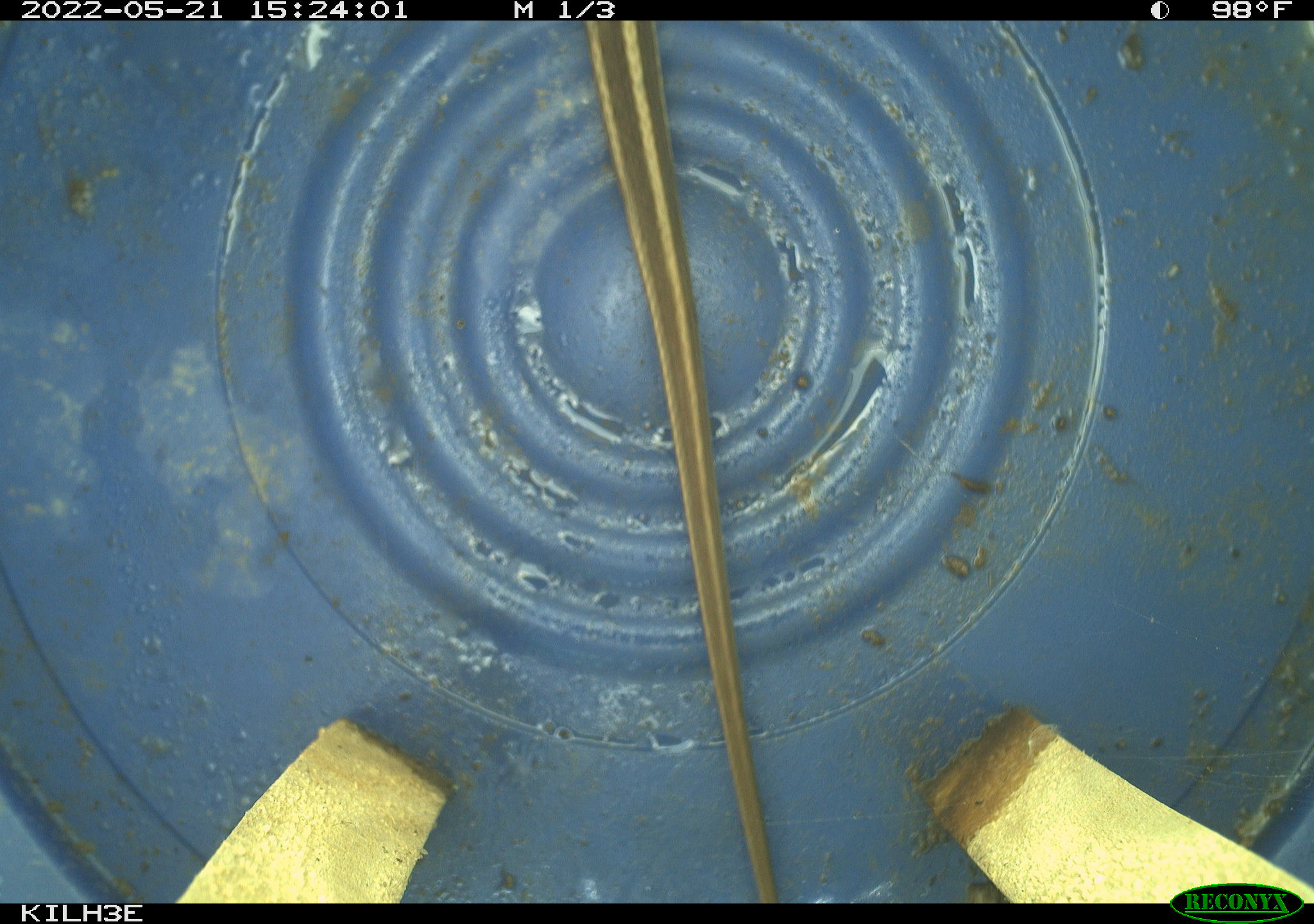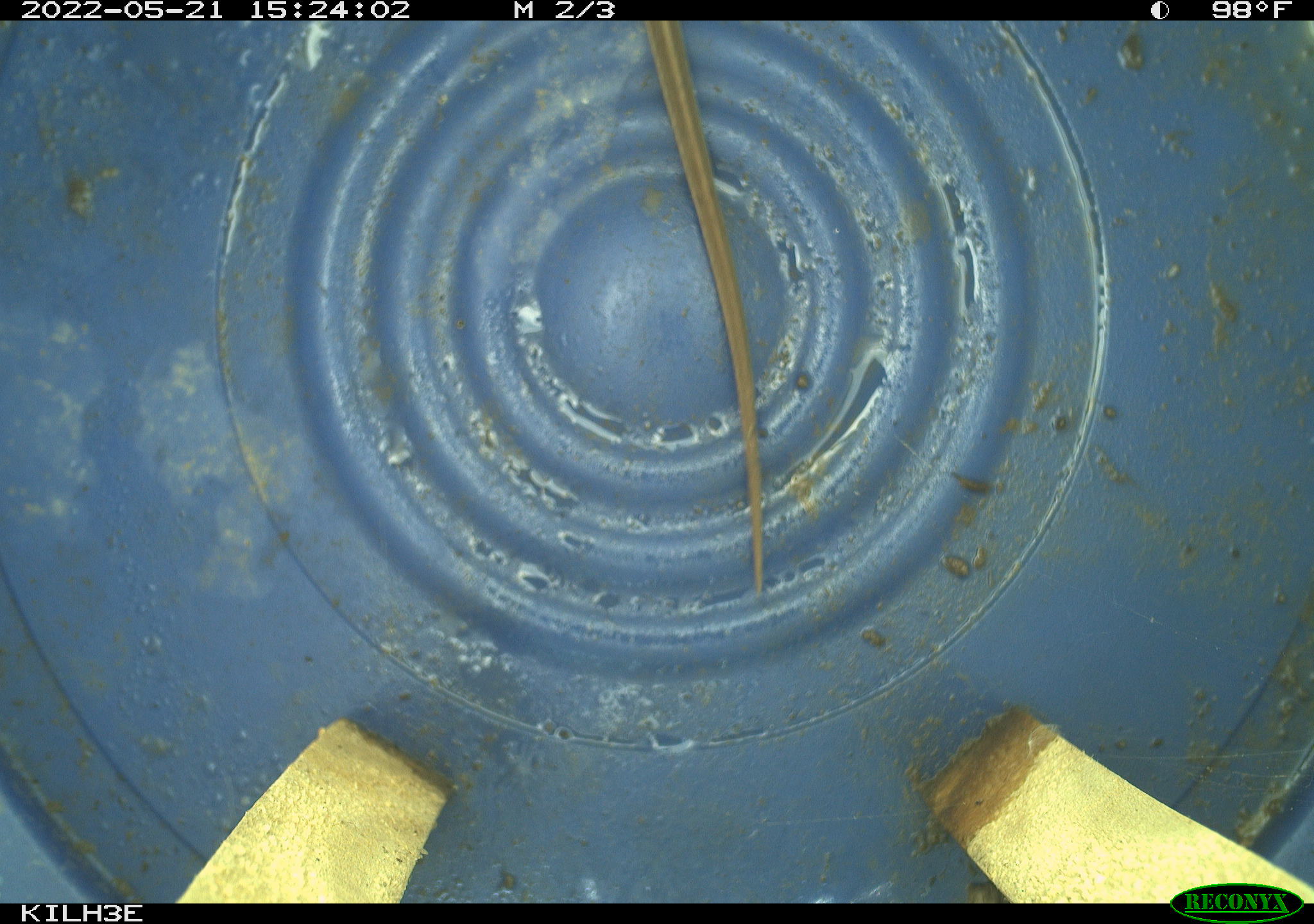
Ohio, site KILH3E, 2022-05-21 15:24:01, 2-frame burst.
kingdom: Animalia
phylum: Chordata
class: Reptilia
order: Squamata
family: Colubridae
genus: Thamnophis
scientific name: Thamnophis sirtalis sirtalis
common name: eastern gartersnake